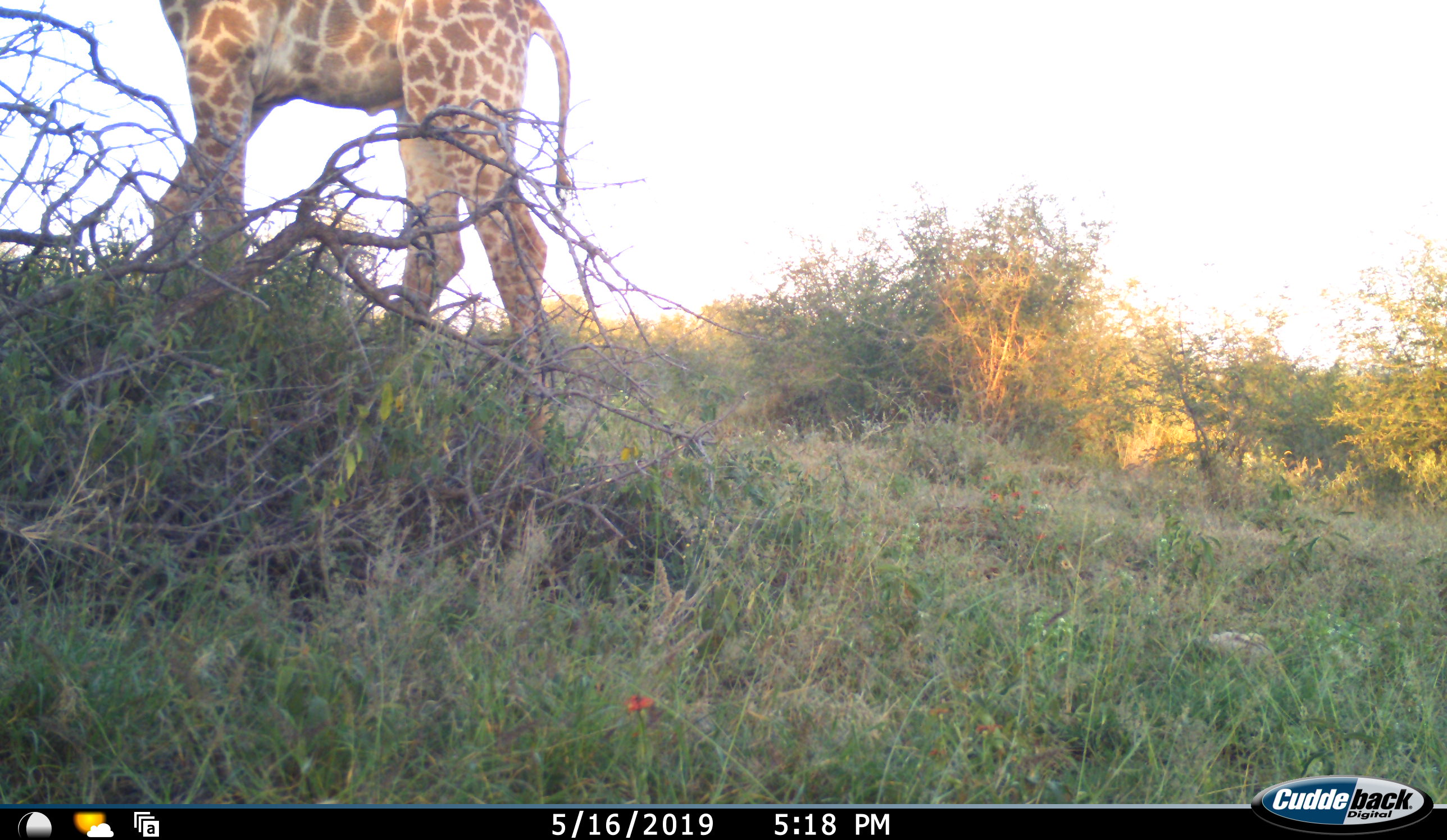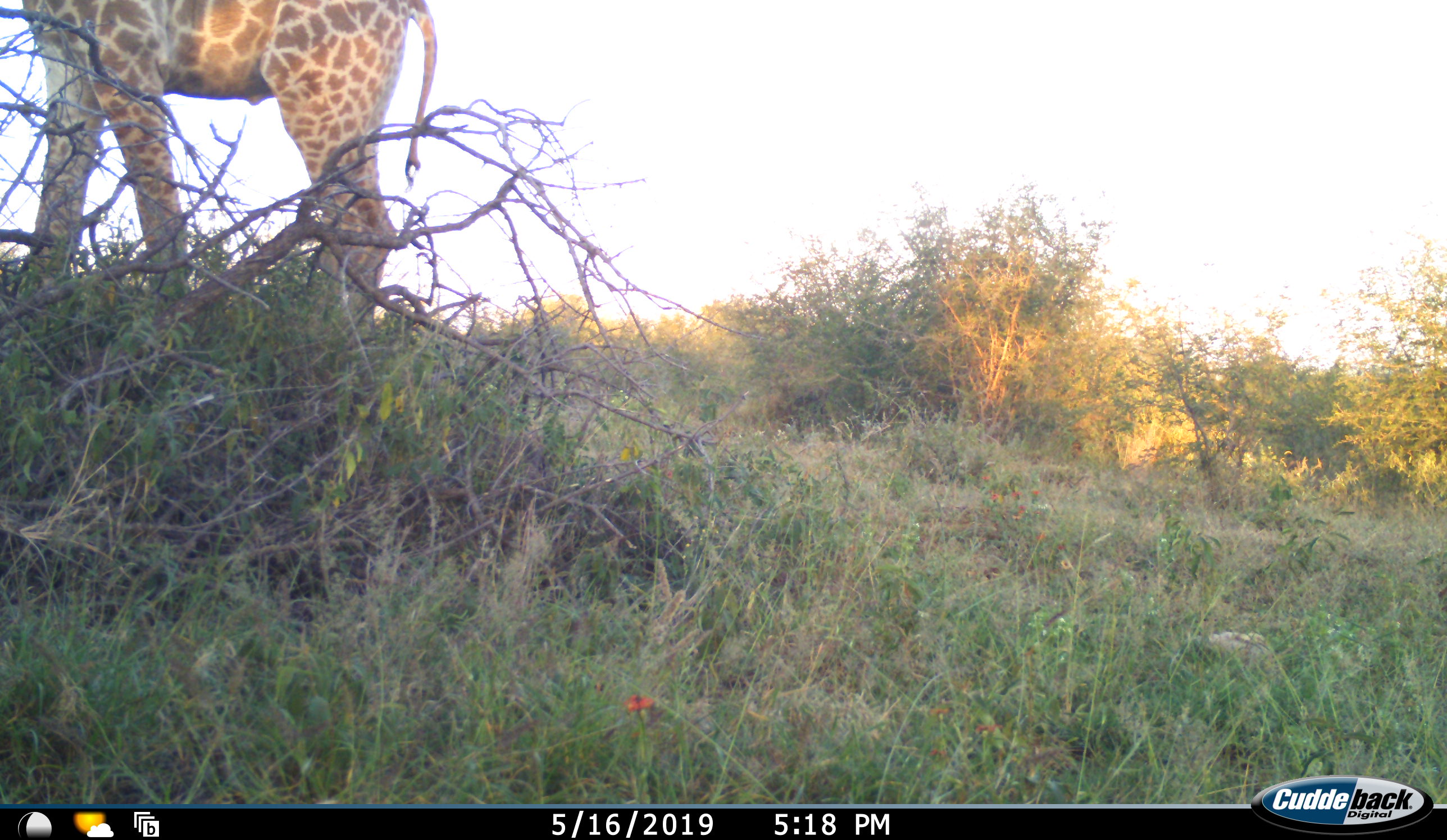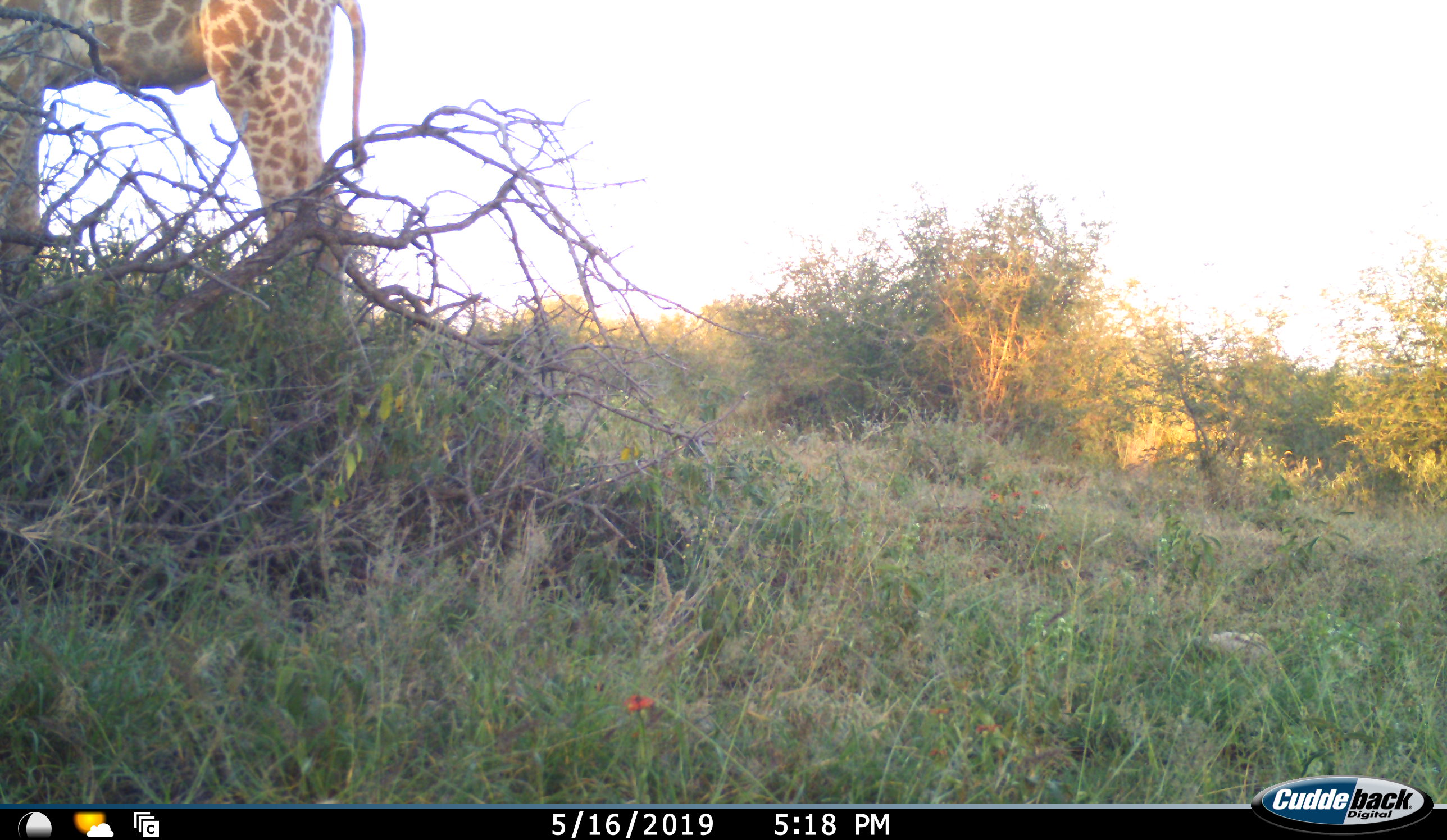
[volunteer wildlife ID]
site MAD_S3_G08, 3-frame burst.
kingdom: Animalia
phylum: Chordata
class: Mammalia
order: Artiodactyla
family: Giraffidae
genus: Giraffa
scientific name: Giraffa camelopardalis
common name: giraffe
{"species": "giraffe (Giraffa camelopardalis)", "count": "1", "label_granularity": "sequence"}